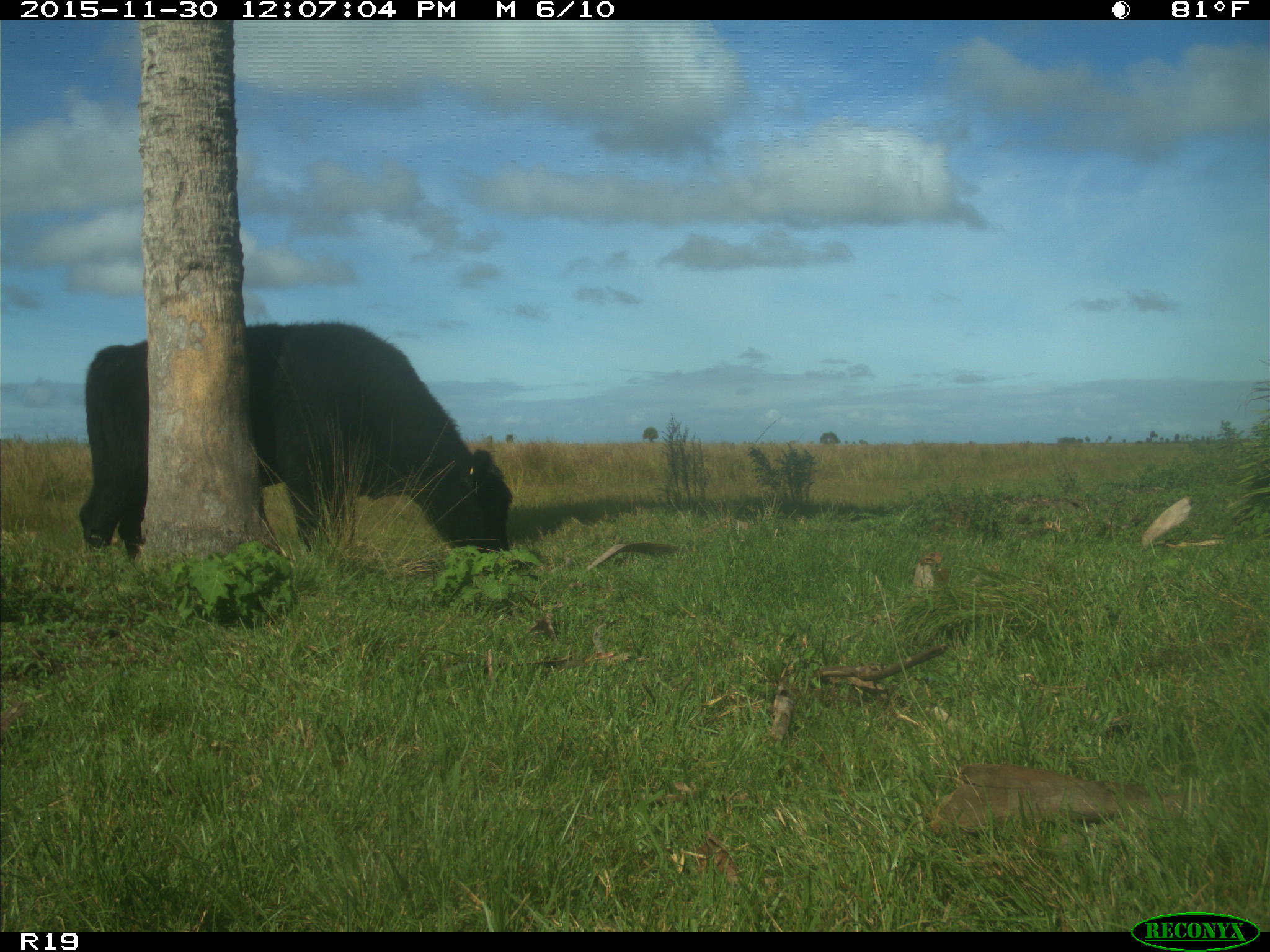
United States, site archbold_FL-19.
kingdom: Animalia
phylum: Chordata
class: Mammalia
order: Artiodactyla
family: Bovidae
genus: Bos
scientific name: Bos taurus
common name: domestic cow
Bos taurus (domestic cow).